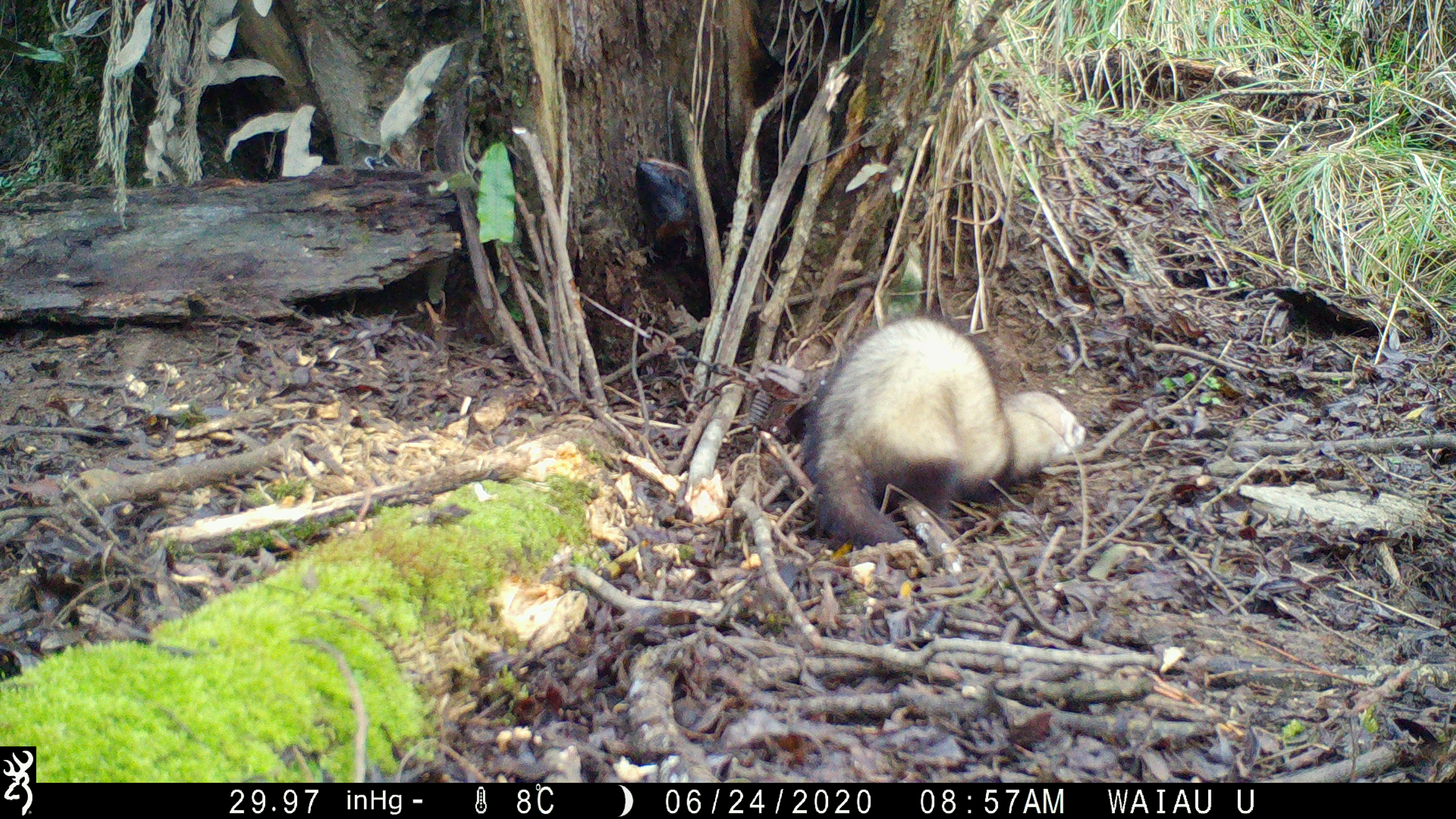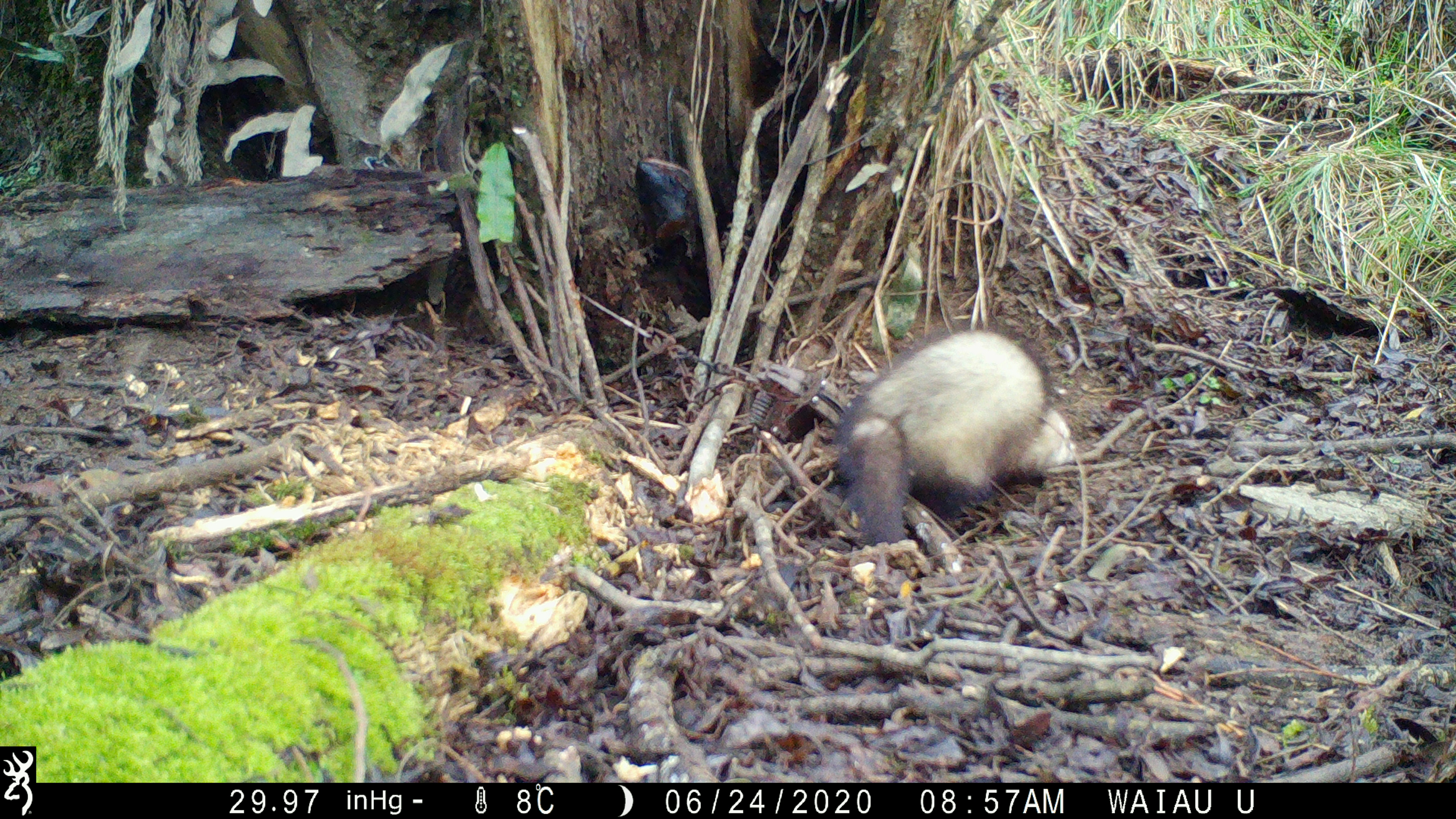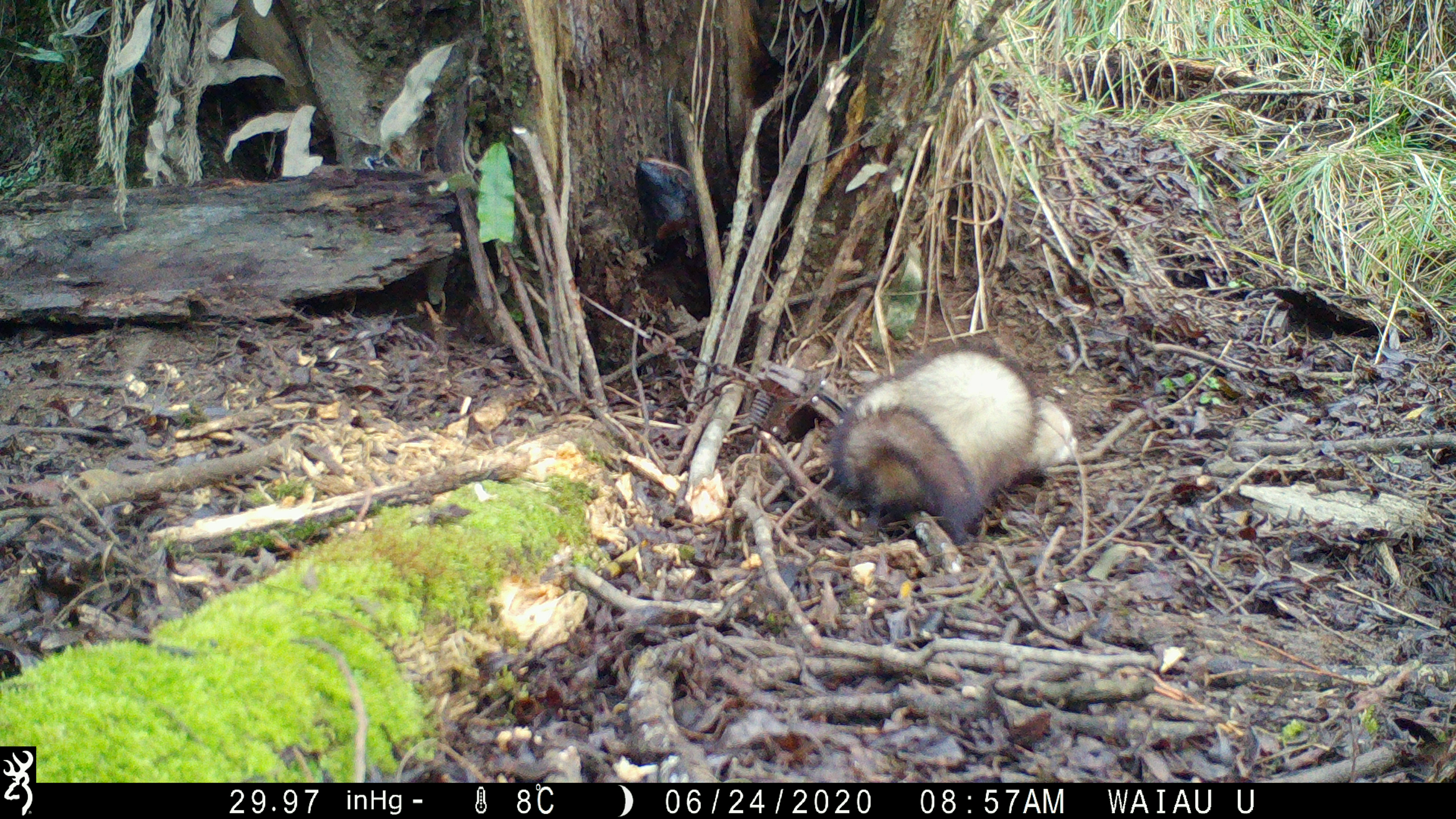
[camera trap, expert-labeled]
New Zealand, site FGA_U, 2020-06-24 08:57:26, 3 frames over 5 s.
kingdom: Animalia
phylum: Chordata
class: Mammalia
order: Carnivora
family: Mustelidae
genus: Mustela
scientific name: Mustela furo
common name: ferret